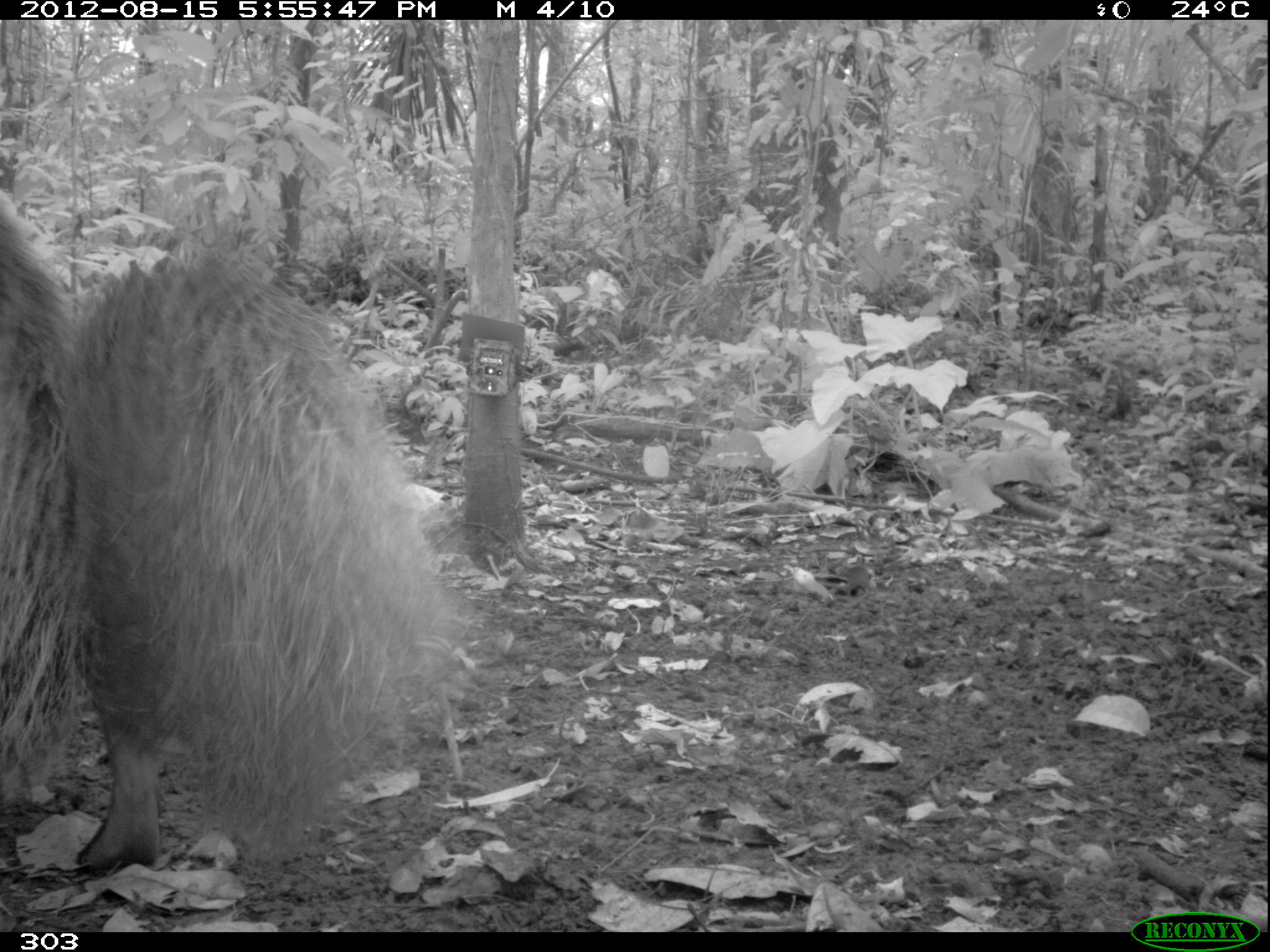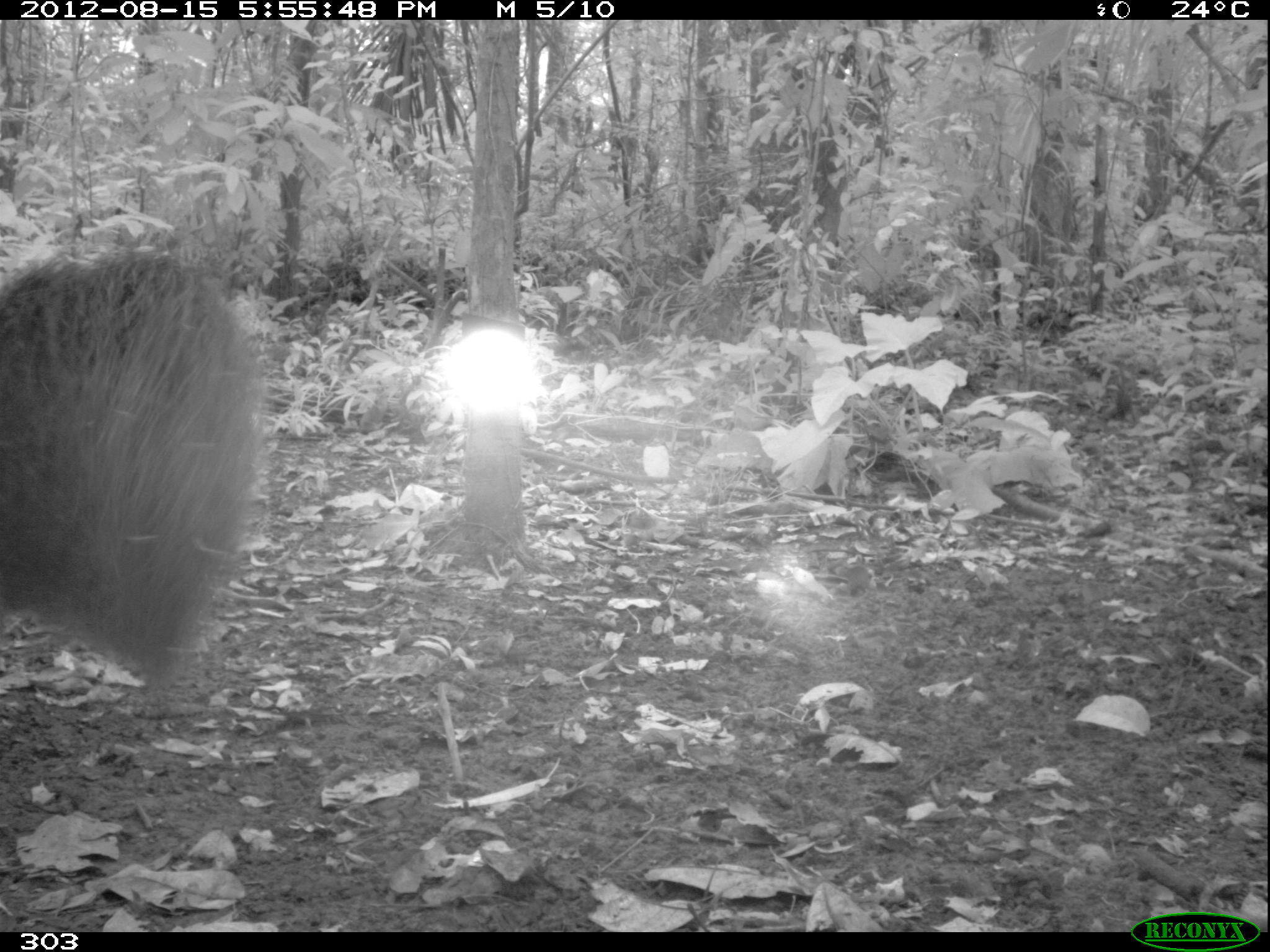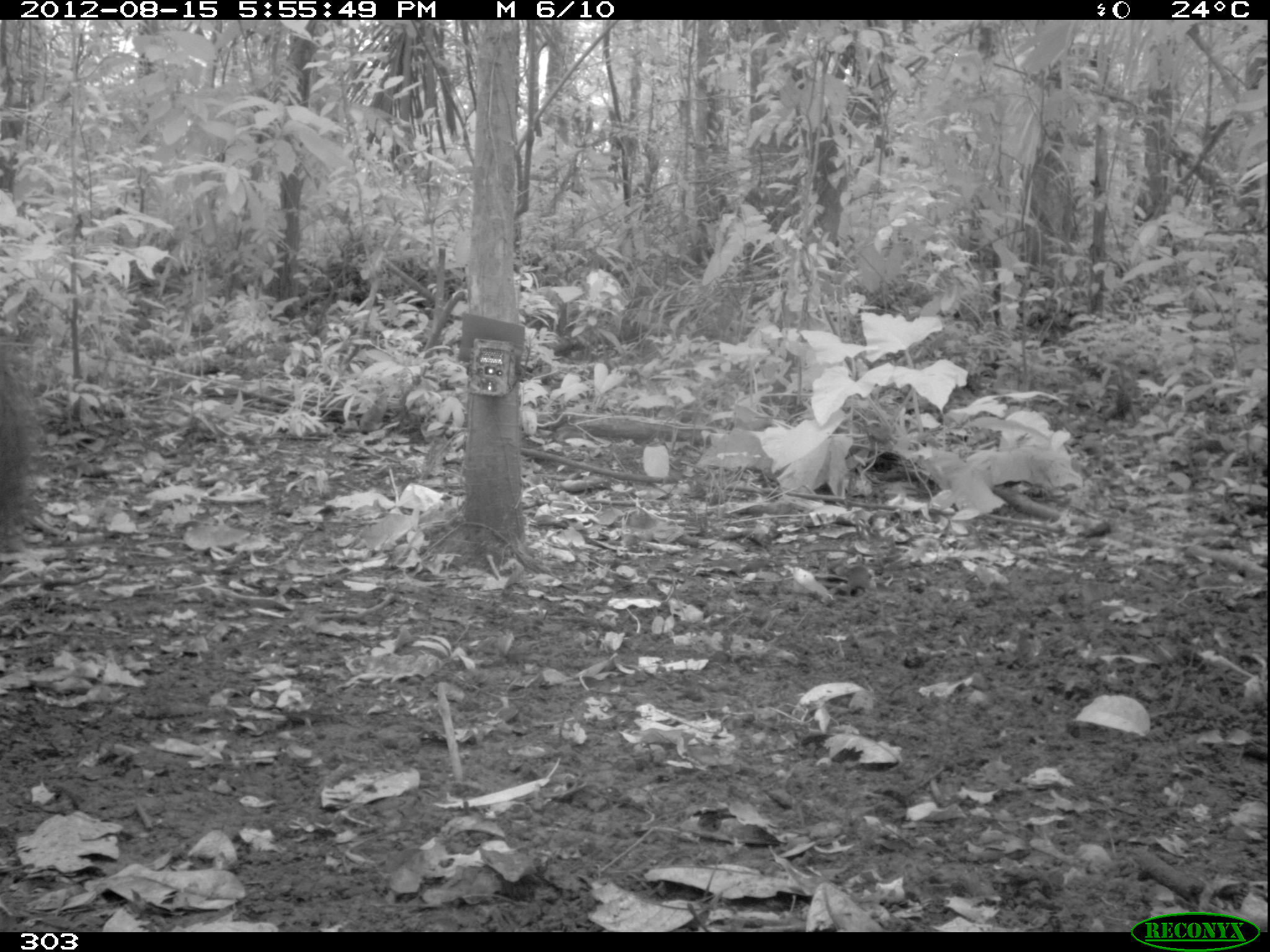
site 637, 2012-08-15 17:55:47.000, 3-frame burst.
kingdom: Animalia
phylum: Chordata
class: Mammalia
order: Pilosa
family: Myrmecophagidae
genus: Myrmecophaga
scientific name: Myrmecophaga tridactyla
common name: giant anteater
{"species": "Myrmecophaga tridactyla (giant anteater)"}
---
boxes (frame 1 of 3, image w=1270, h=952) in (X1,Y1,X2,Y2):
myrmecophaga tridactyla: (0,199,467,876)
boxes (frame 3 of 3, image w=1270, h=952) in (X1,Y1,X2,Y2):
myrmecophaga tridactyla: (0,328,51,575)